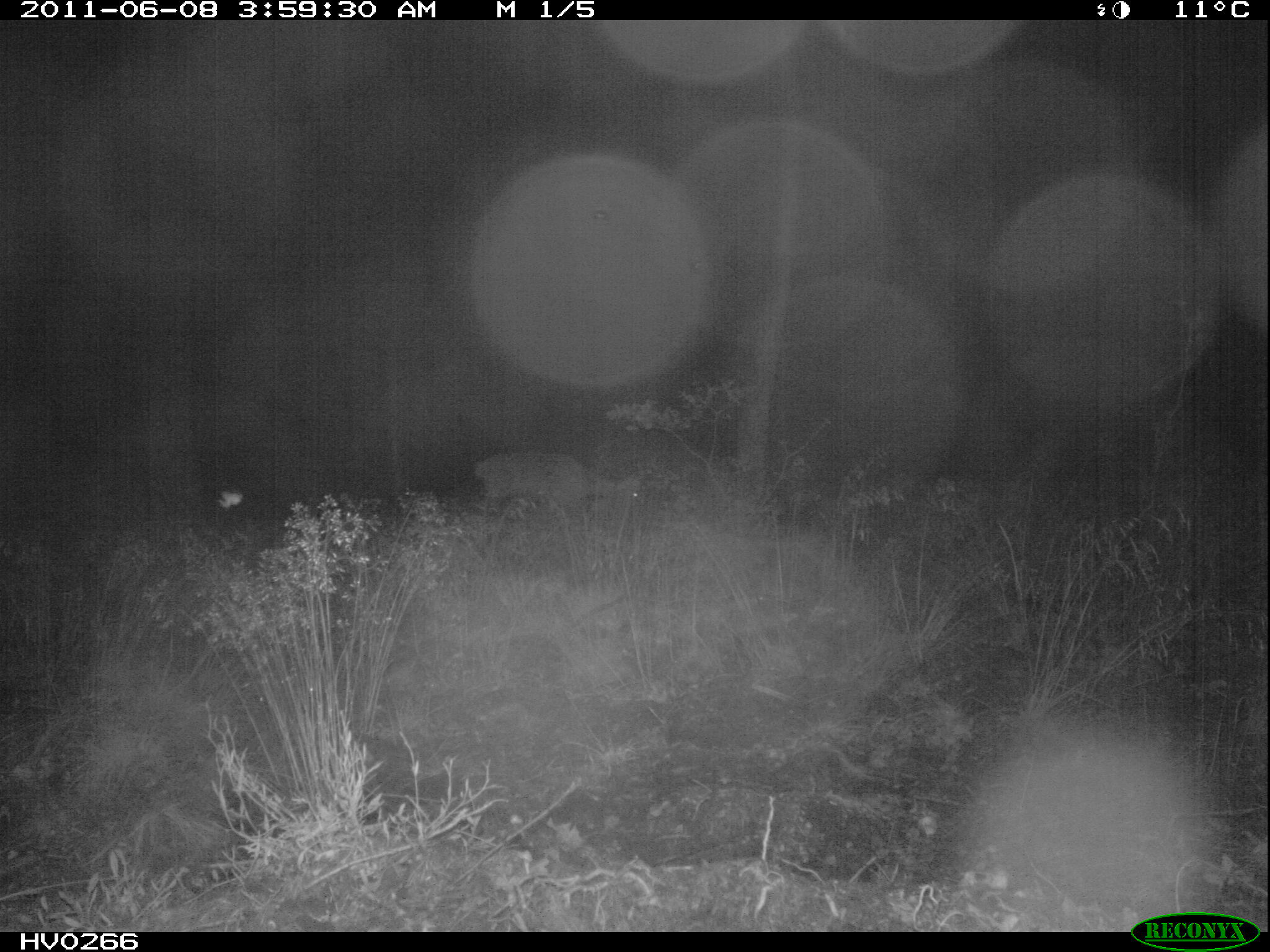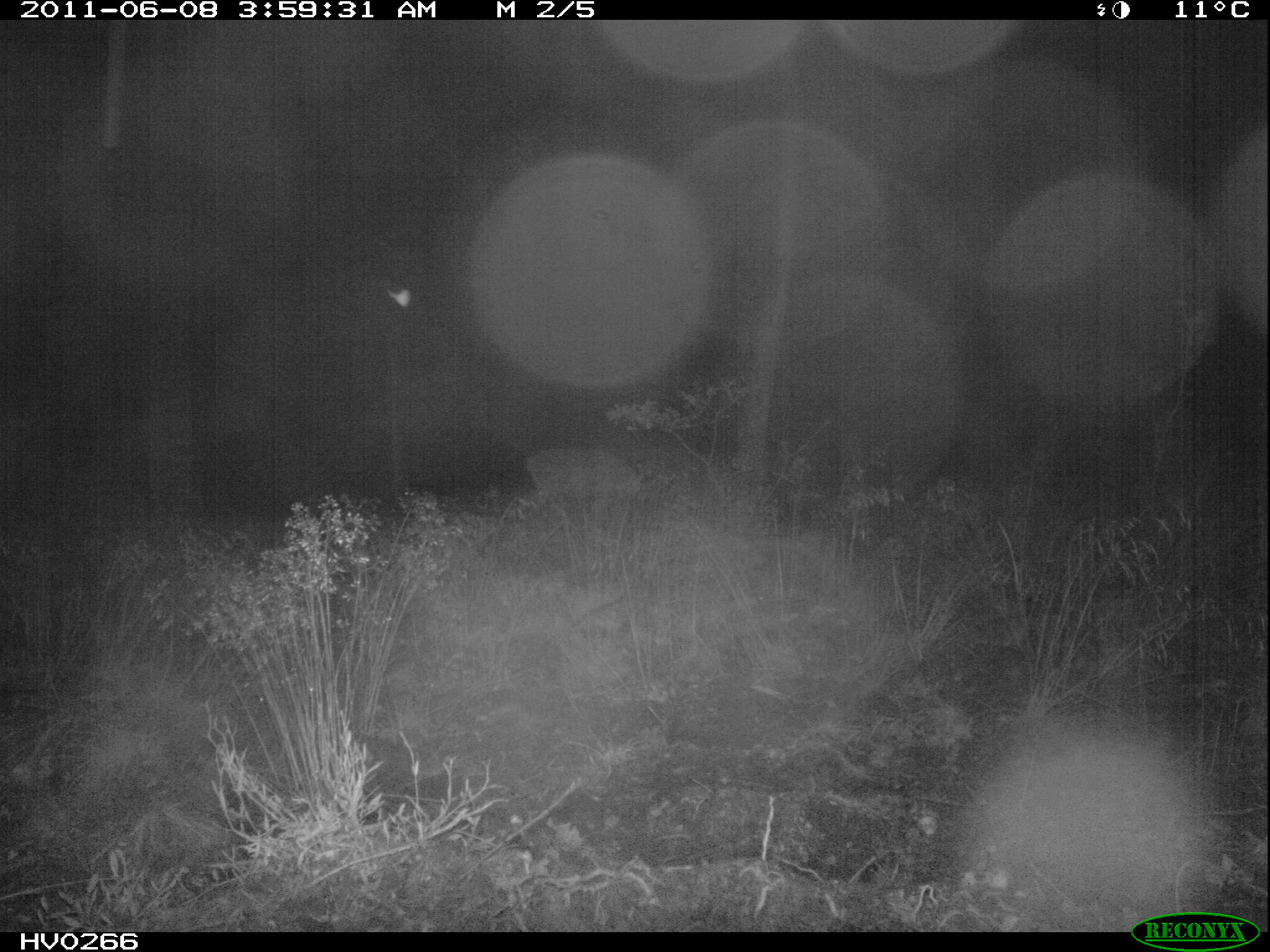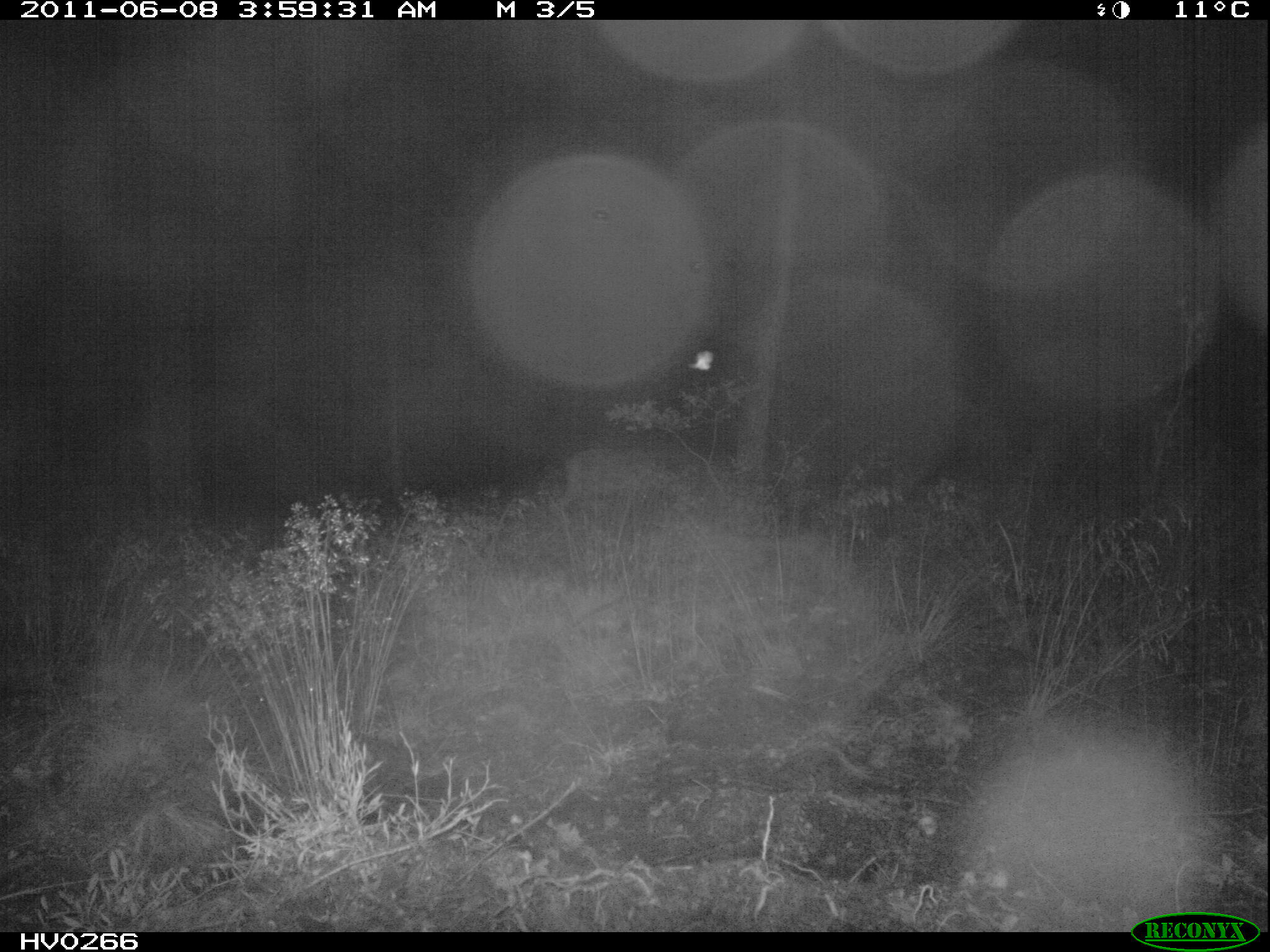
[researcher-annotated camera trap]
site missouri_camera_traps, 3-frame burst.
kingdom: Animalia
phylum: Chordata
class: Mammalia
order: Artiodactyla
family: Cervidae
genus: Cervus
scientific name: Cervus elaphus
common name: red deer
Red deer (Cervus elaphus). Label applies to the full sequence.